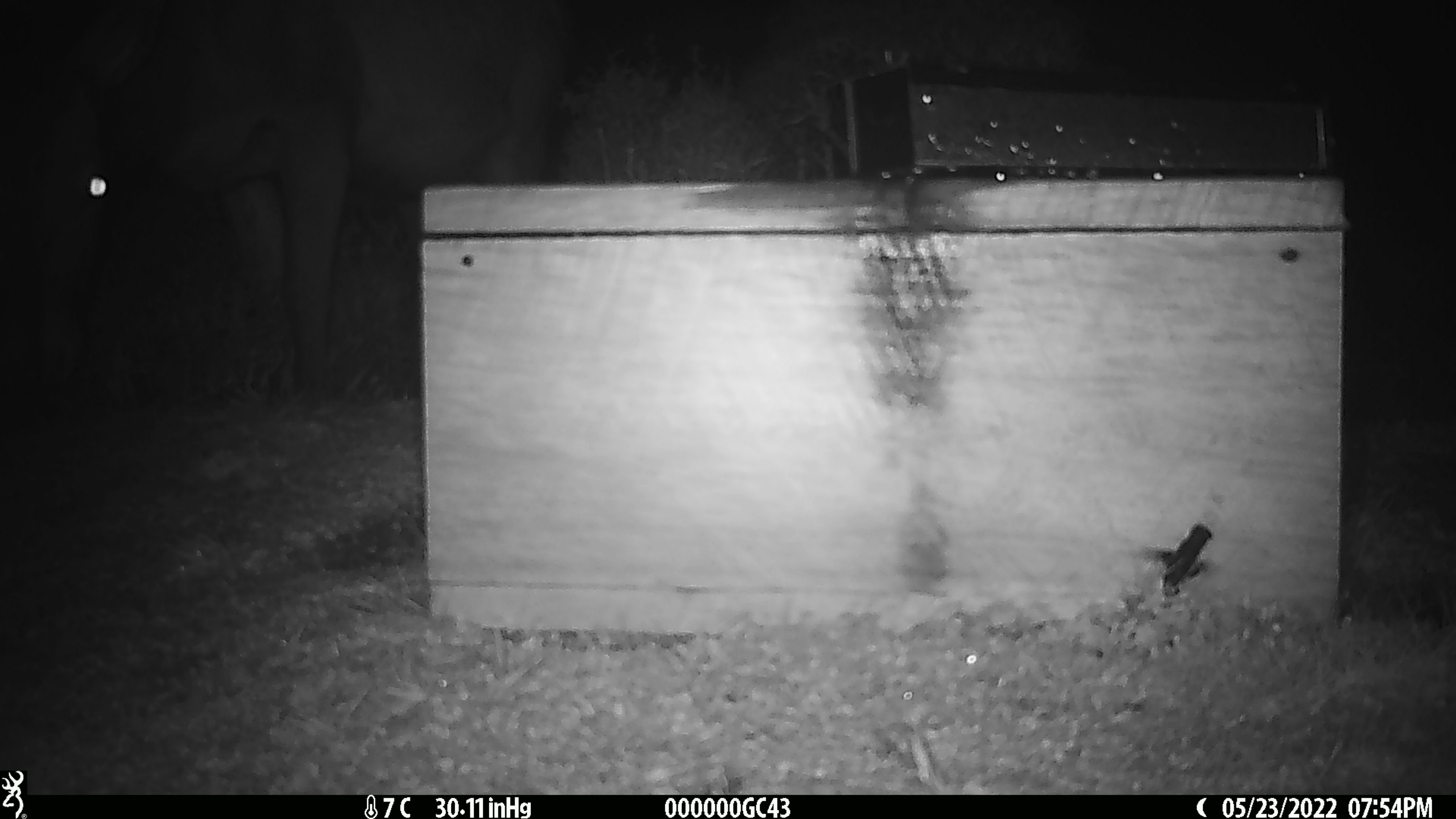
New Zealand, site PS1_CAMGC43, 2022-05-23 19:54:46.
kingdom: Animalia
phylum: Chordata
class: Mammalia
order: Artiodactyla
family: Cervidae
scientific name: Cervidae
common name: deer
Deer (Cervidae).